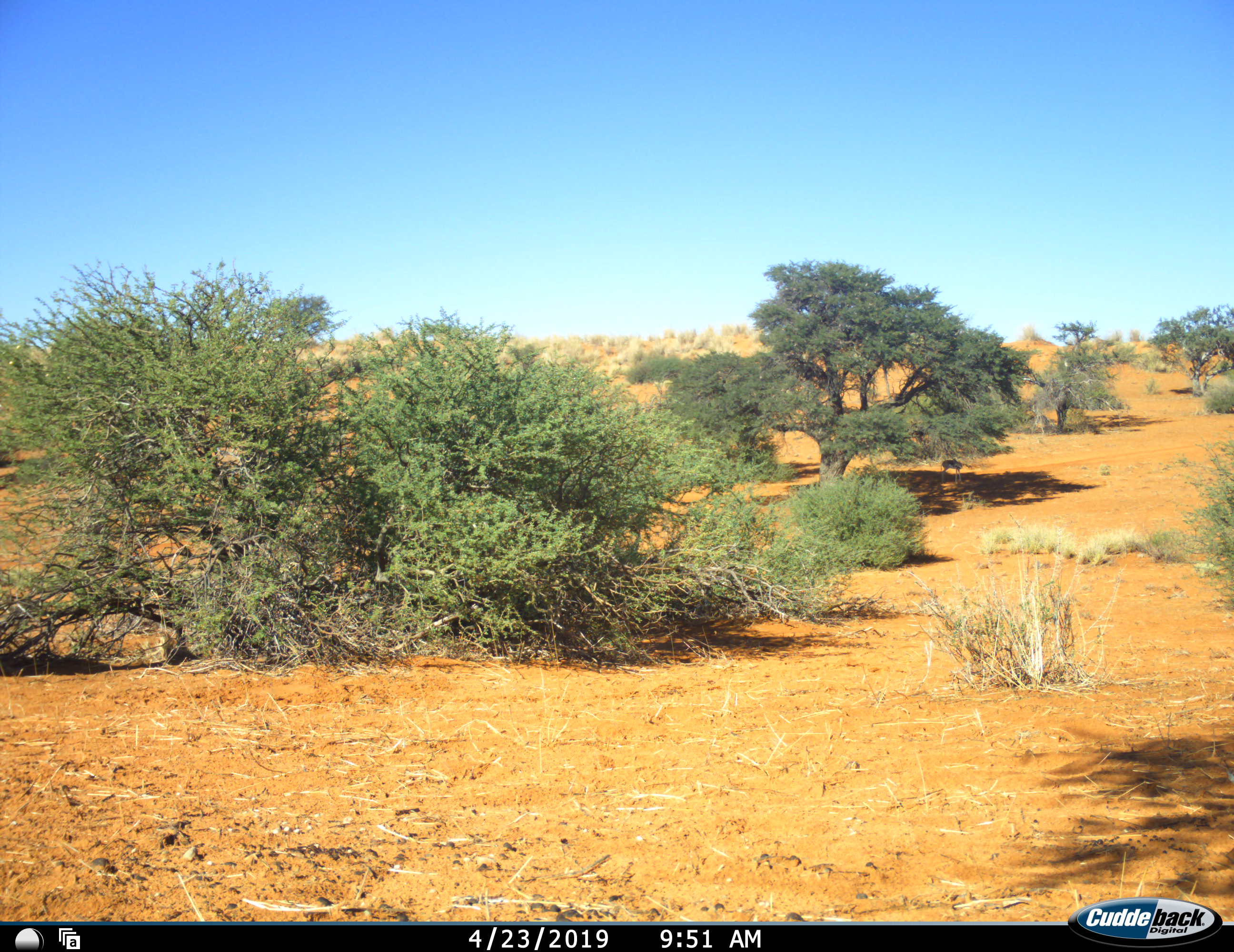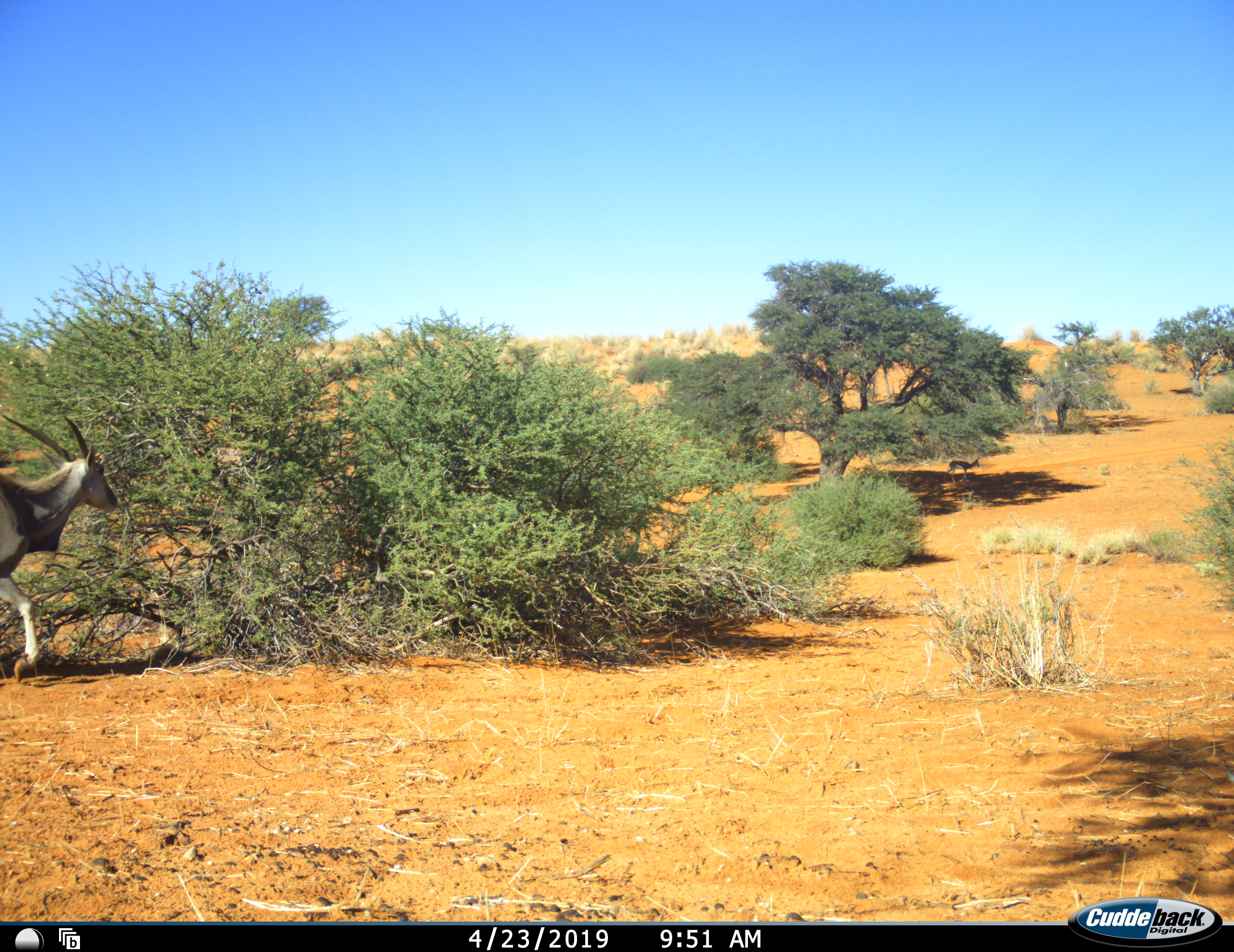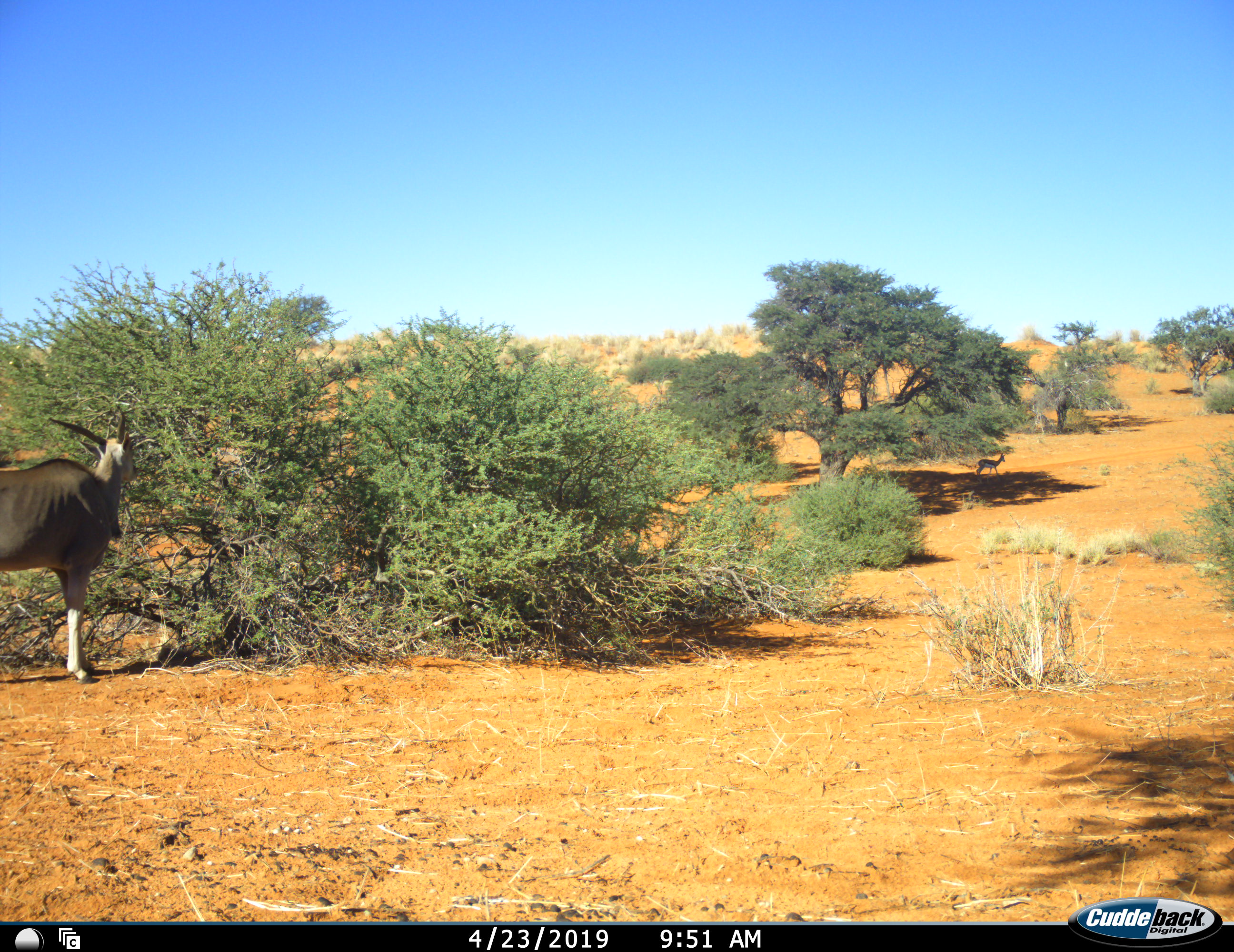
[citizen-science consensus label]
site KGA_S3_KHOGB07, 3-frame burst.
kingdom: Animalia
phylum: Chordata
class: Mammalia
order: Artiodactyla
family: Bovidae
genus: Tragelaphus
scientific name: Tragelaphus oryx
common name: eland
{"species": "eland (Tragelaphus oryx)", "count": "1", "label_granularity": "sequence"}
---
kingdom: Animalia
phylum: Chordata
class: Mammalia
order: Artiodactyla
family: Bovidae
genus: Antidorcas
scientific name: Antidorcas marsupialis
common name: springbok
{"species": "springbok (Antidorcas marsupialis)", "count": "1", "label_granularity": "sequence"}